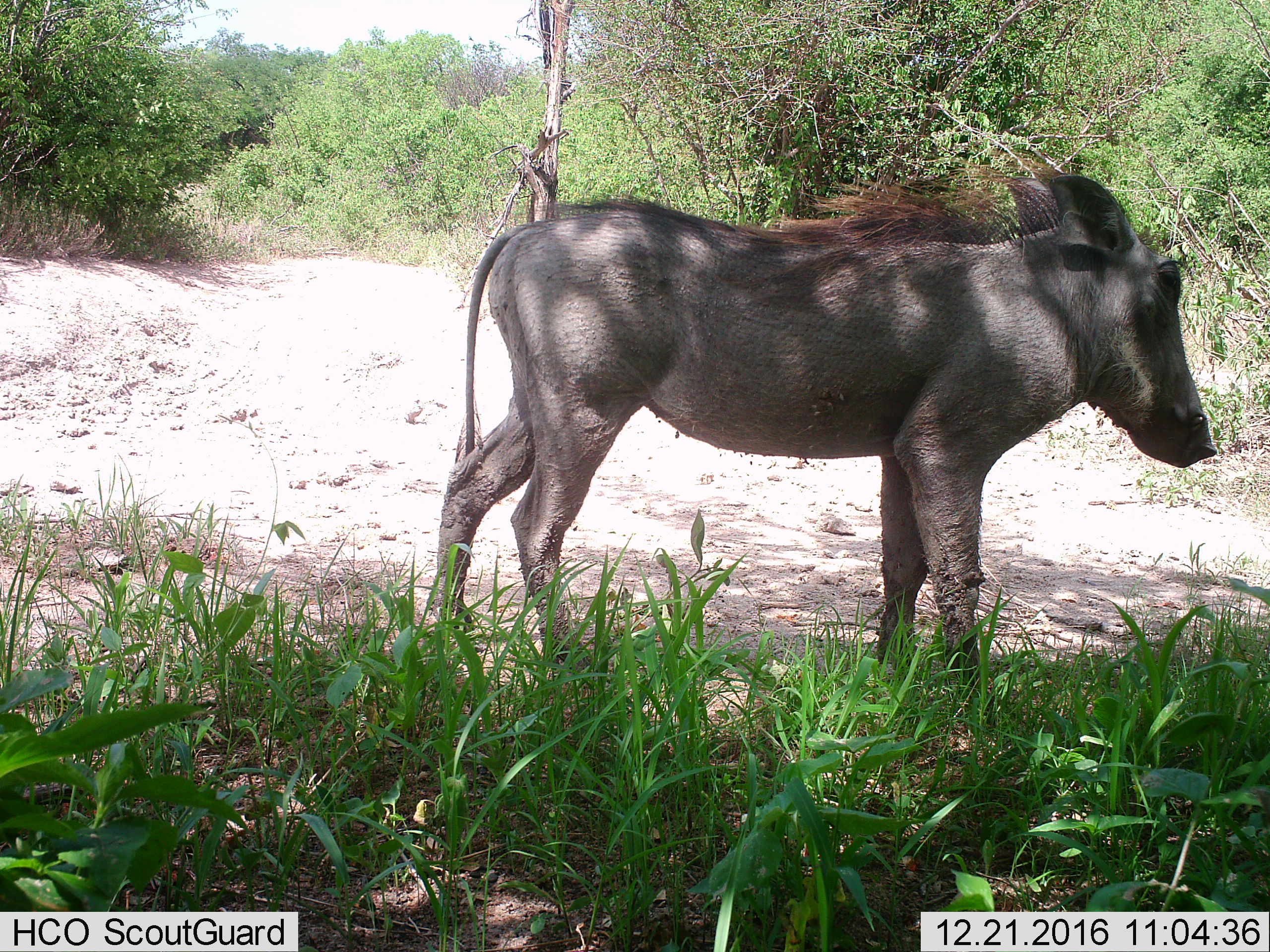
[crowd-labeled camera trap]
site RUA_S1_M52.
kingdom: Animalia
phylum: Chordata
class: Mammalia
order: Artiodactyla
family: Suidae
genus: Phacochoerus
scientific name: Phacochoerus africanus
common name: warthog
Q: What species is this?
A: Warthog (Phacochoerus africanus).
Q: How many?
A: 1.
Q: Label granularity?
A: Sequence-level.